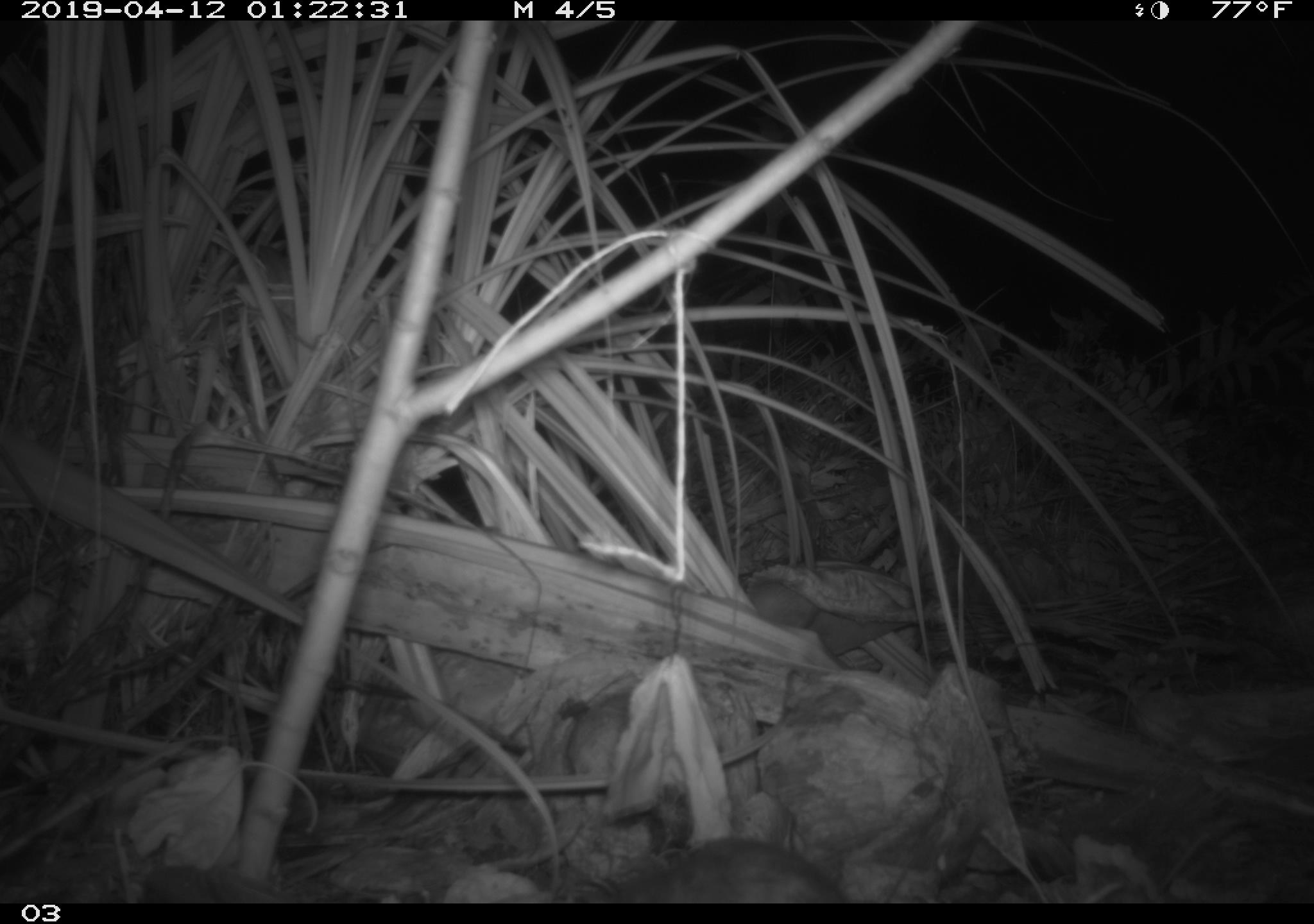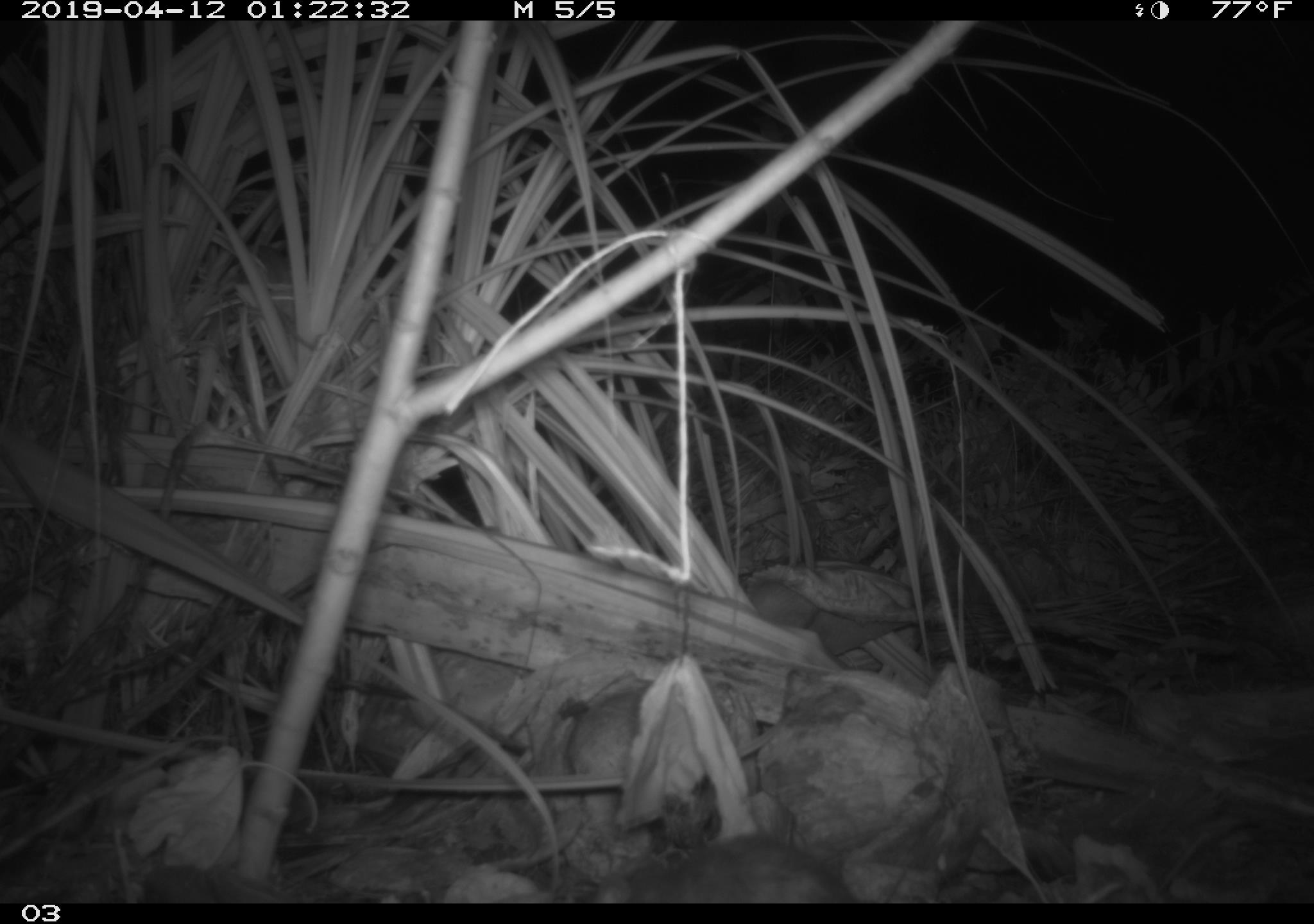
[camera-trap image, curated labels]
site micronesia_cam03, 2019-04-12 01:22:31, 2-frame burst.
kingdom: Animalia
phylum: Chordata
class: Mammalia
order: Rodentia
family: Muridae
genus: Rattus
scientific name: Rattus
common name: rat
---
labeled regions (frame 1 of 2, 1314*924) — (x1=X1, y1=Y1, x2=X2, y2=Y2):
rat: (x1=594, y1=837, x2=849, y2=903)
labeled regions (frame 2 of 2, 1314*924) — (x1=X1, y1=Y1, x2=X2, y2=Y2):
rat: (x1=590, y1=834, x2=857, y2=903)